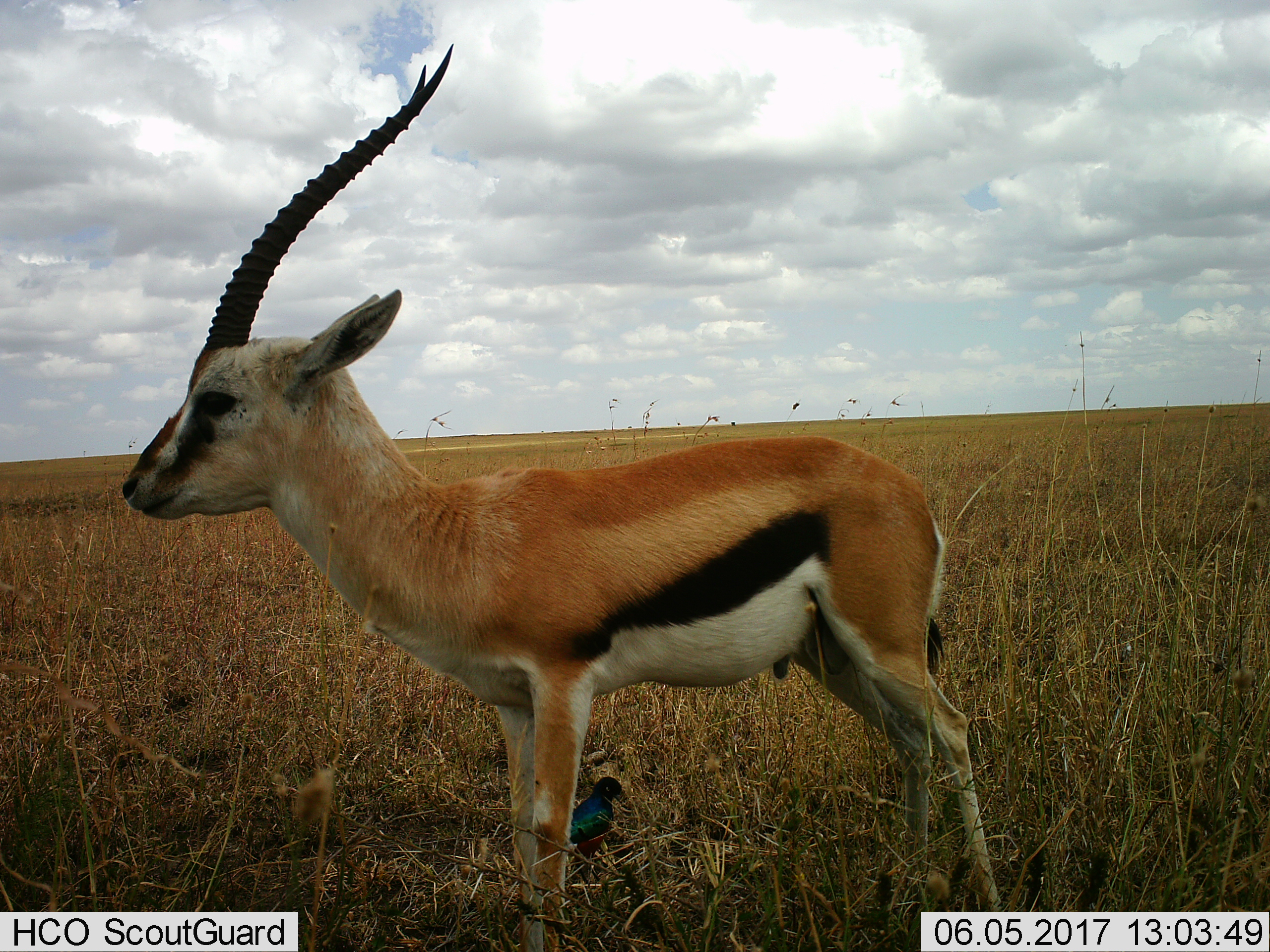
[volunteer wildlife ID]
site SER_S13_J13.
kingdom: Animalia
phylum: Chordata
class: Mammalia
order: Artiodactyla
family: Bovidae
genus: Eudorcas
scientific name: Eudorcas thomsonii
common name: thomson's gazelle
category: gazellethomsons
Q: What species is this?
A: Gazellethomsons (thomson's gazelle) (Eudorcas thomsonii).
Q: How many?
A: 1.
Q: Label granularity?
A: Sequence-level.